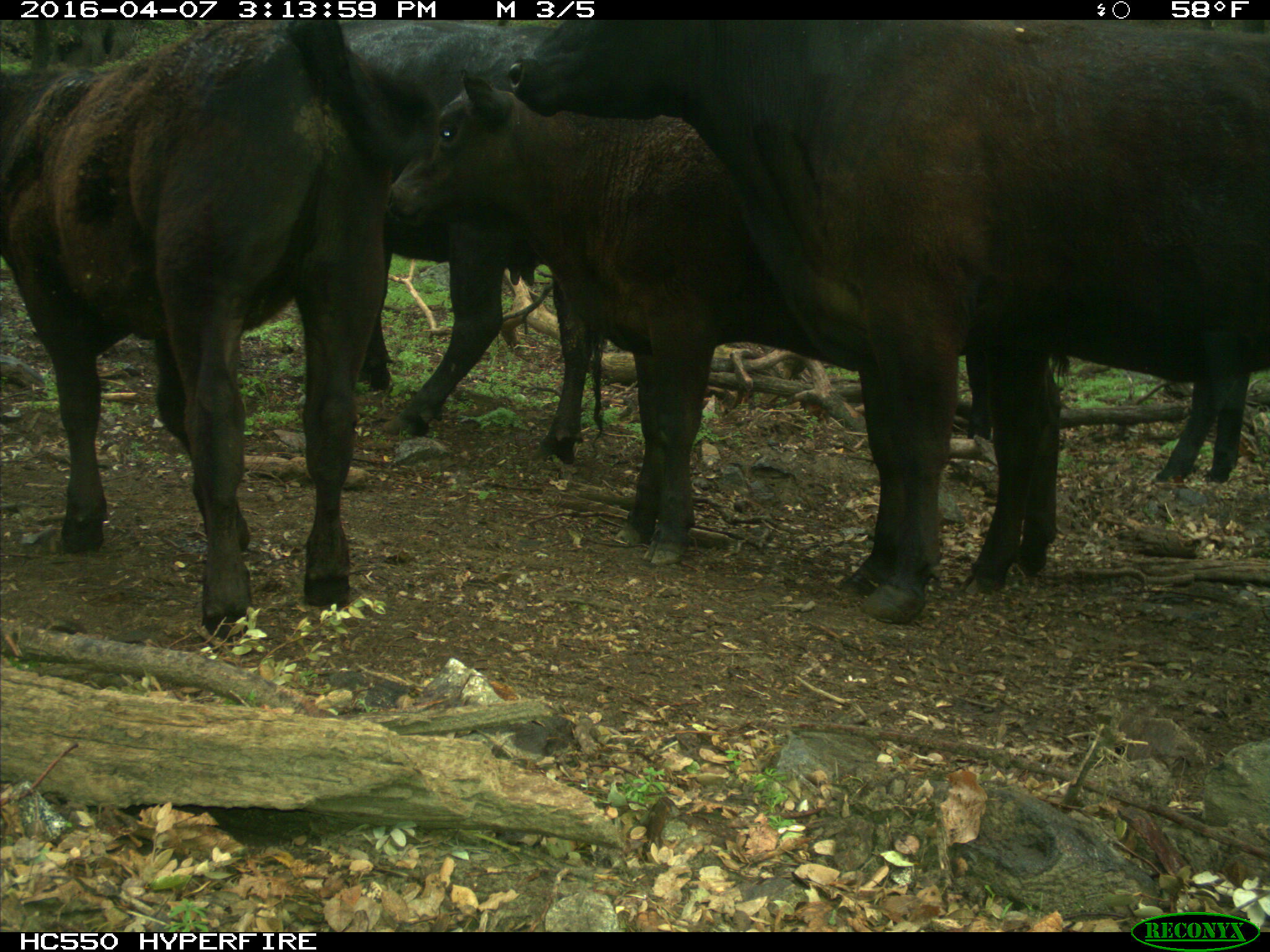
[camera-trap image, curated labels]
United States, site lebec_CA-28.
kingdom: Animalia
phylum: Chordata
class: Mammalia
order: Artiodactyla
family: Bovidae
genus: Bos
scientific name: Bos taurus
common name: domestic cow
Bos taurus (domestic cow).